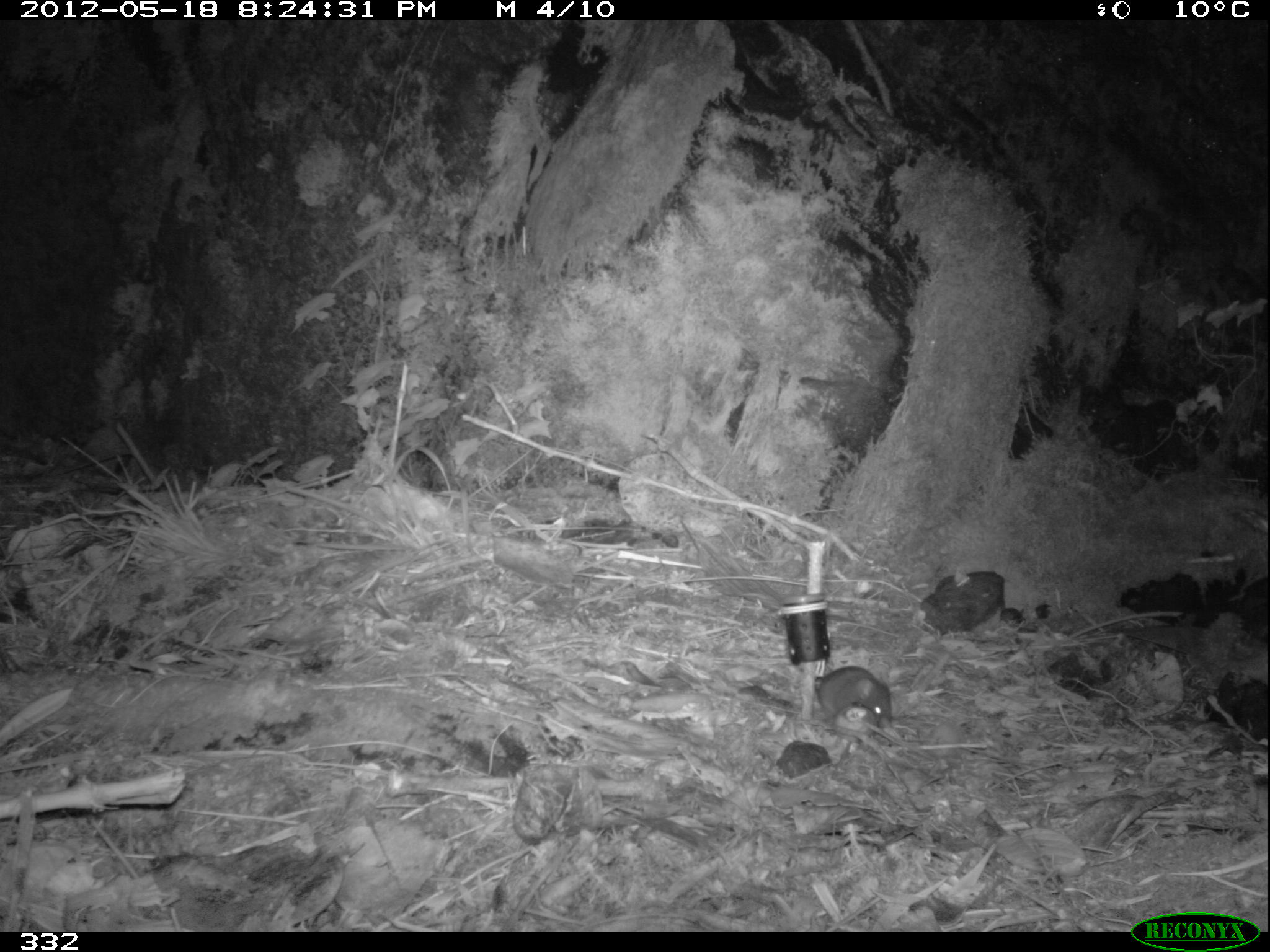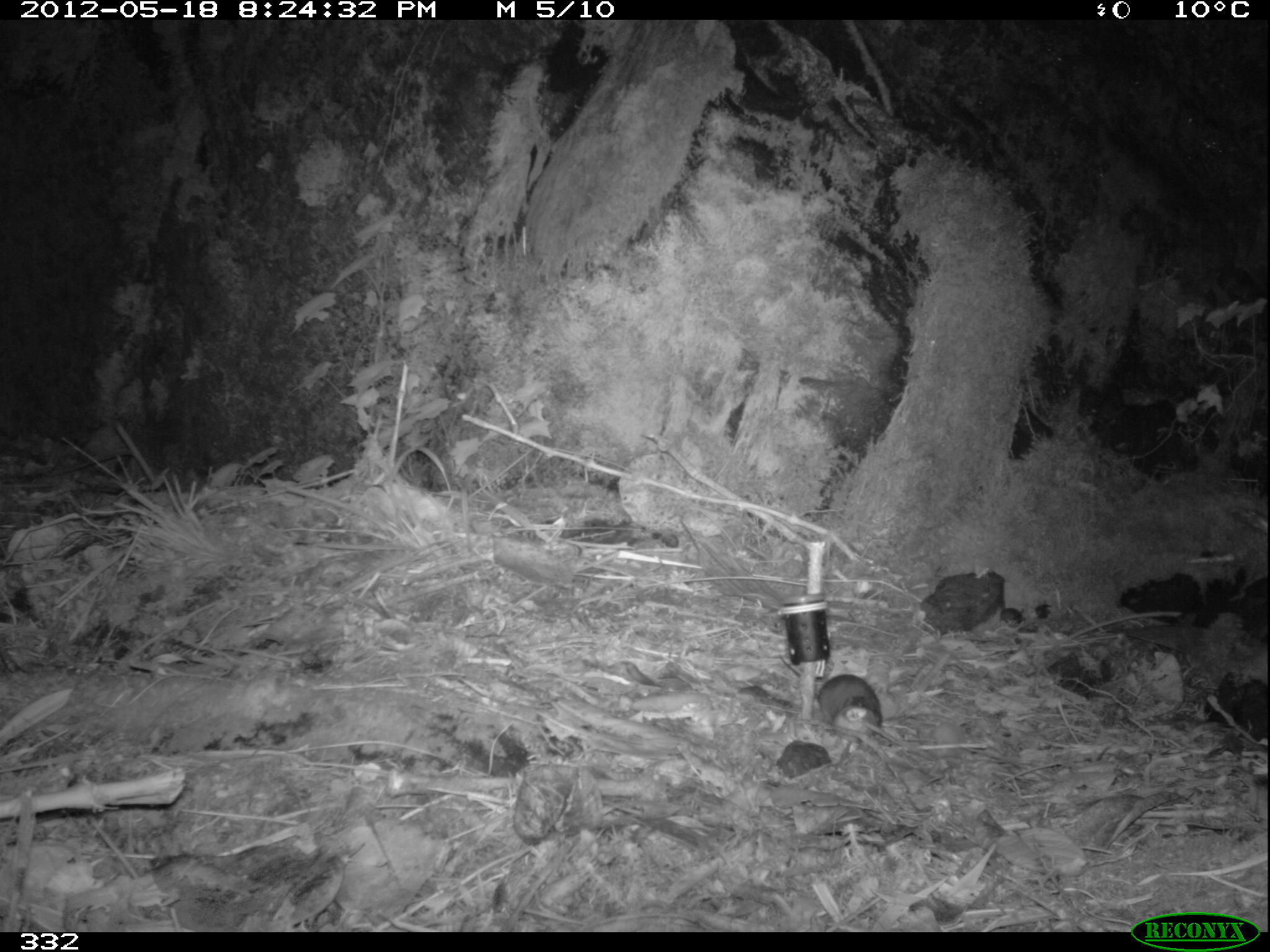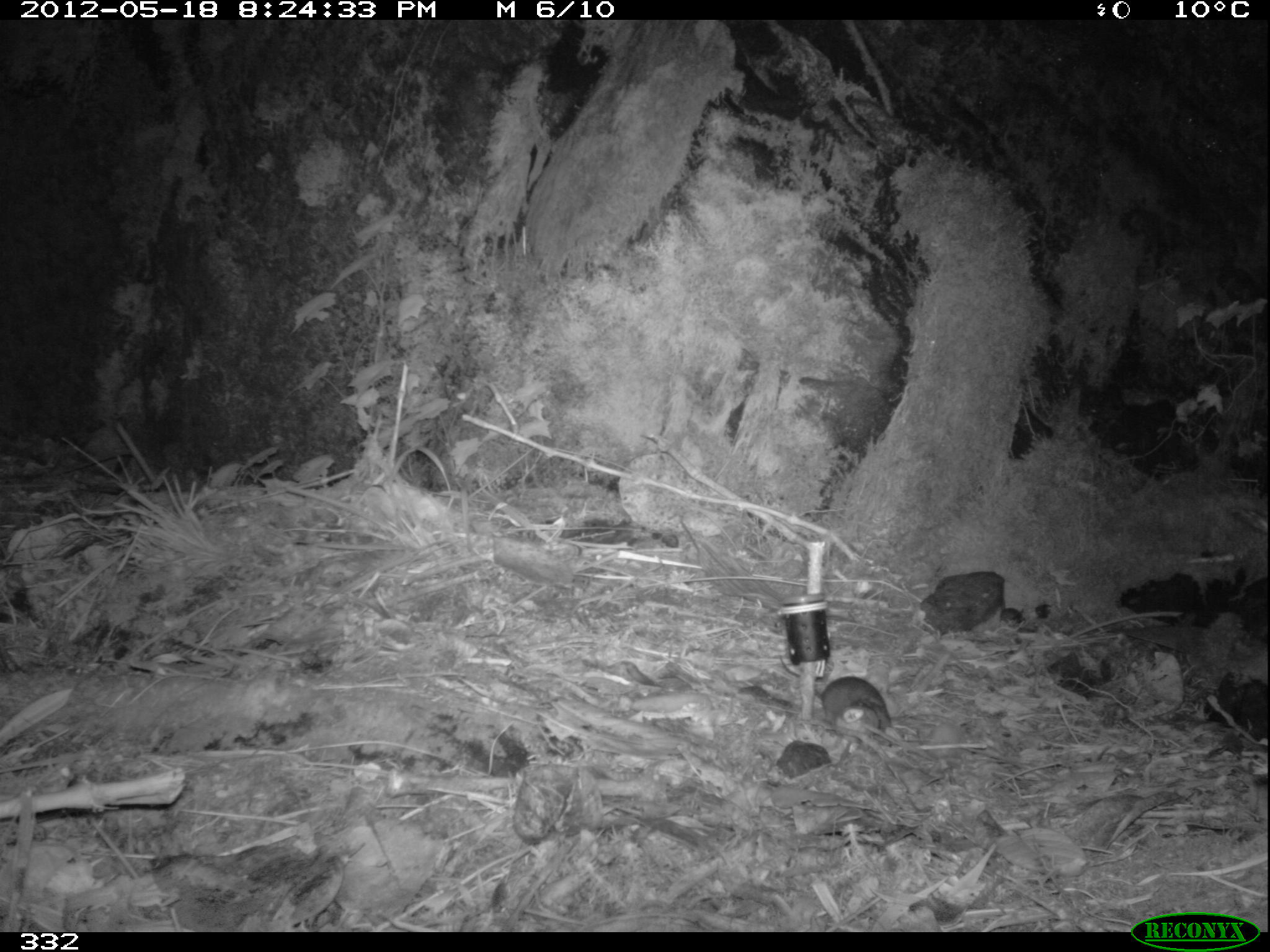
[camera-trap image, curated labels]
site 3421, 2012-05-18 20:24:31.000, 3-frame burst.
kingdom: Animalia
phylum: Chordata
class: Mammalia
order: Rodentia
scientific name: Rodentia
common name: rodents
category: unknown rodent